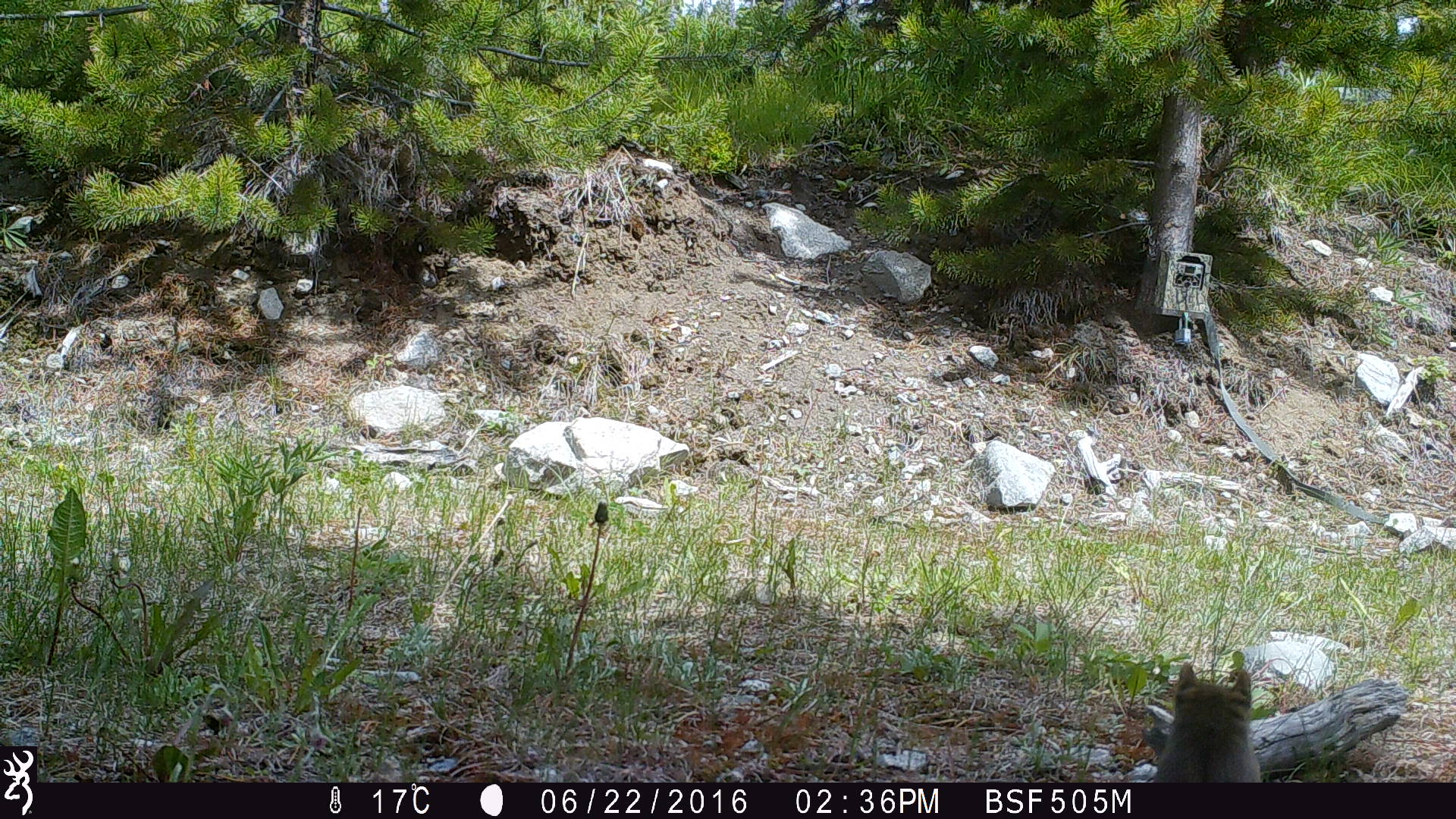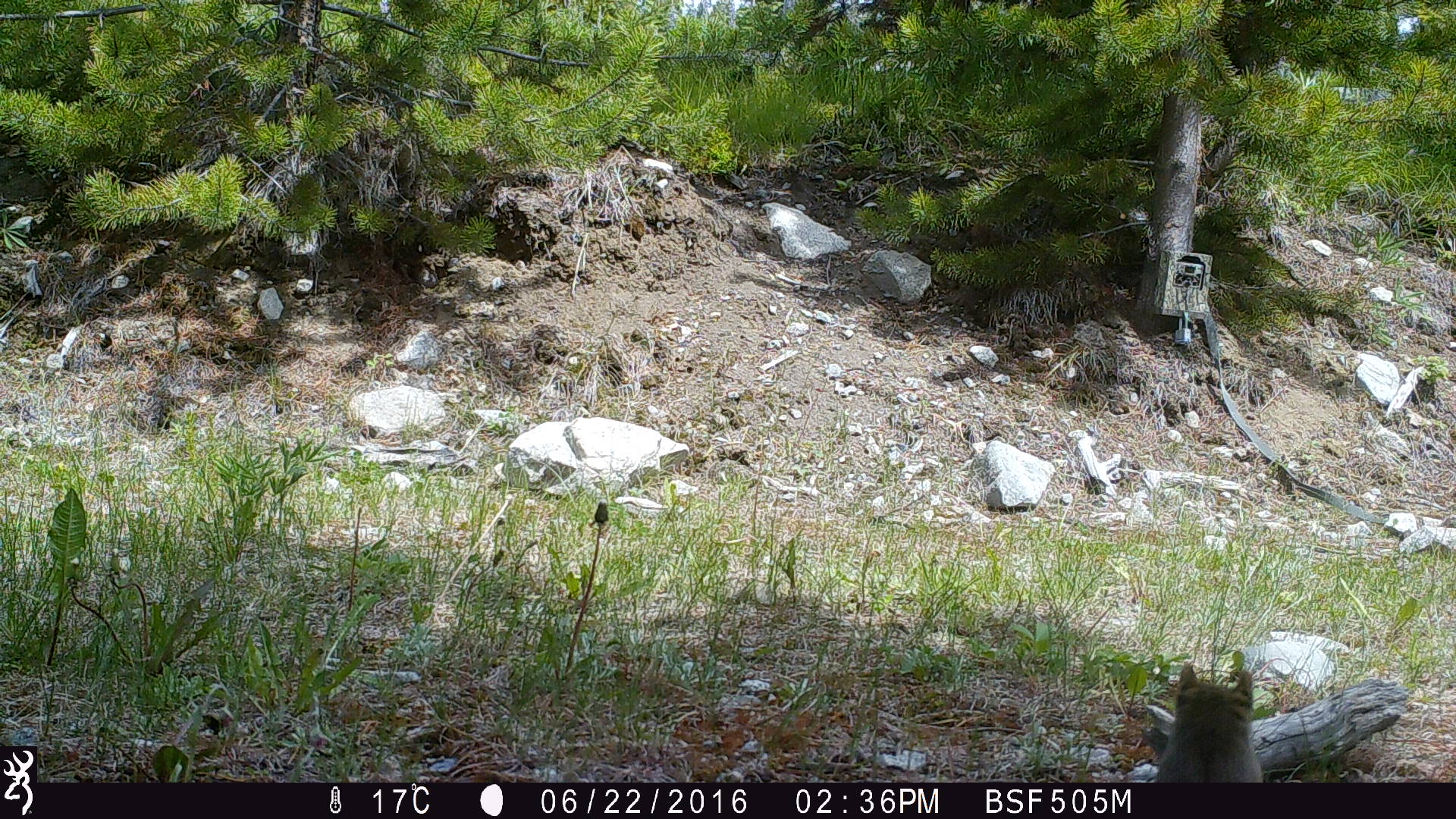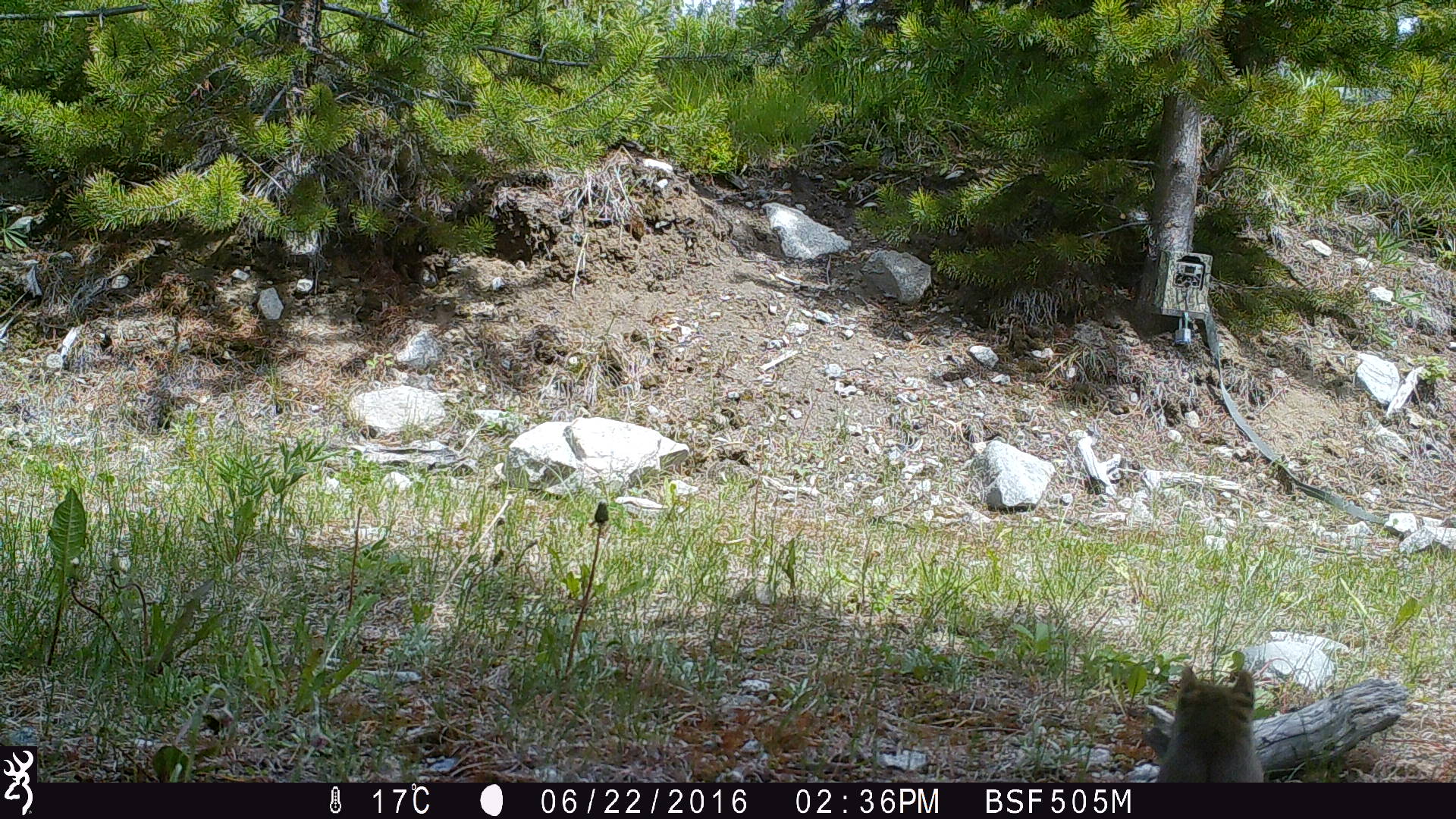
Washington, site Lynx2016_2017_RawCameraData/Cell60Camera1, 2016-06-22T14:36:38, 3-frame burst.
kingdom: Animalia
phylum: Chordata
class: Mammalia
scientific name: Mammalia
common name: small mammal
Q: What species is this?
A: Small mammal (Mammalia).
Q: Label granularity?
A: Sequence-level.